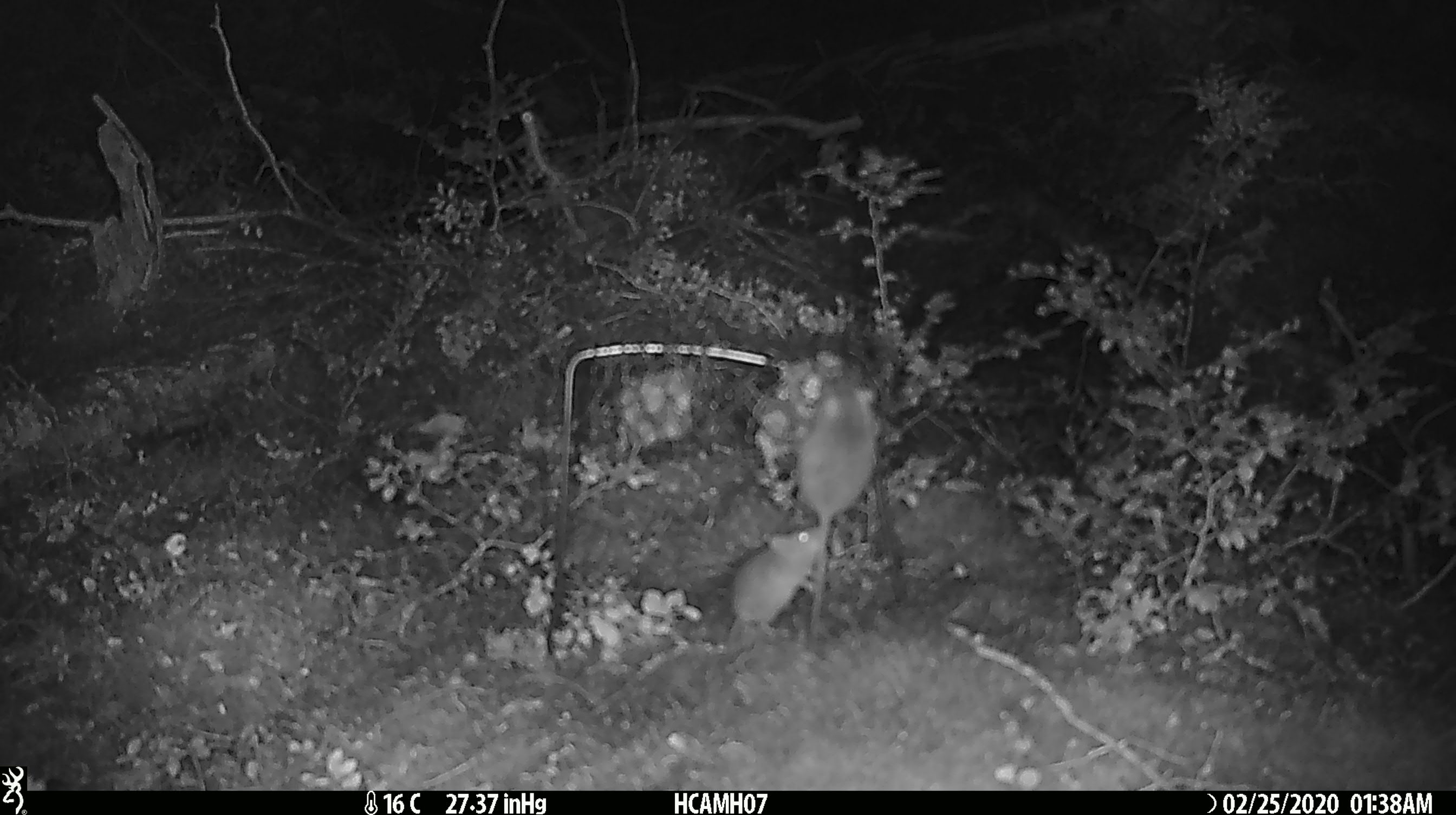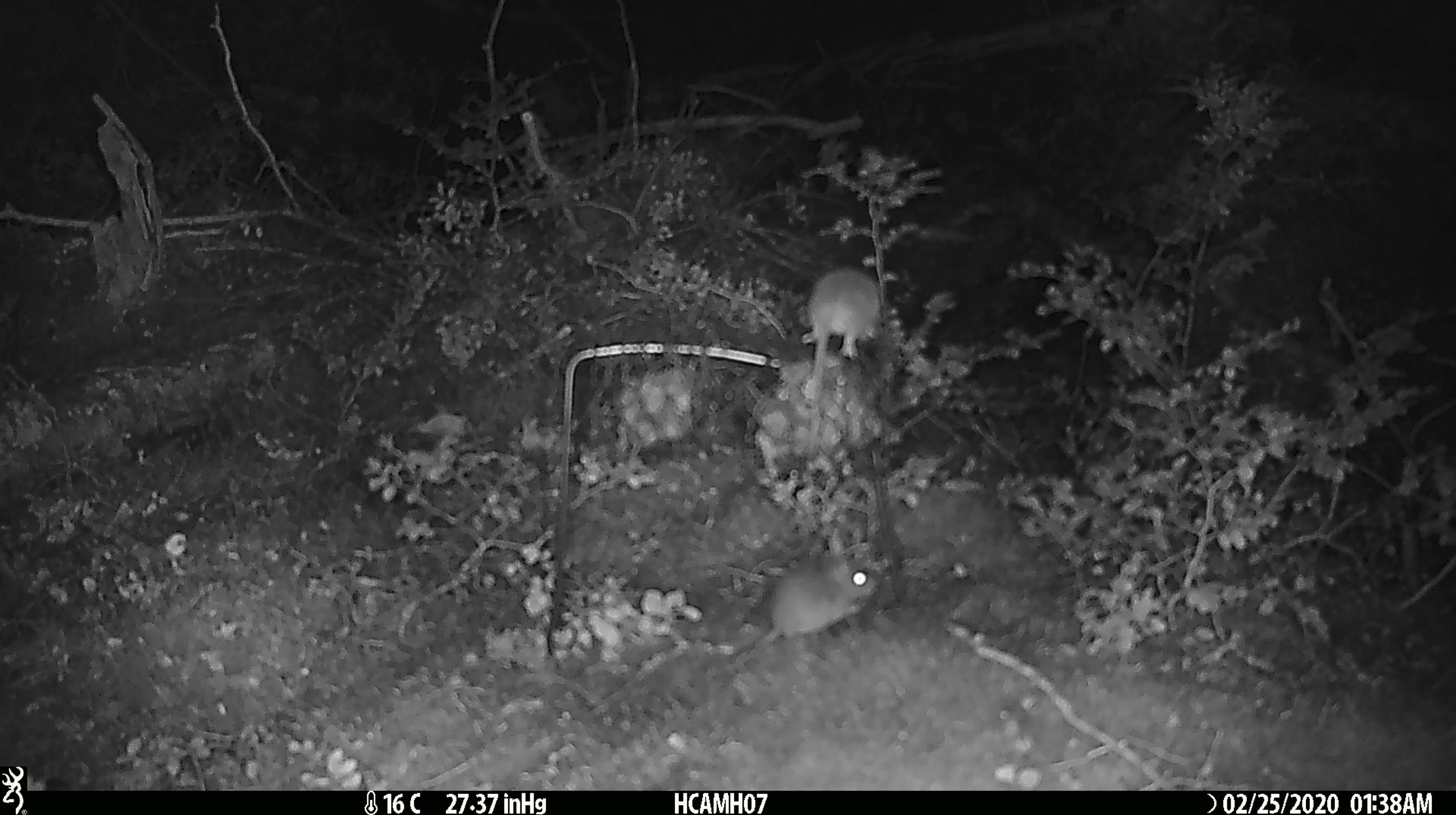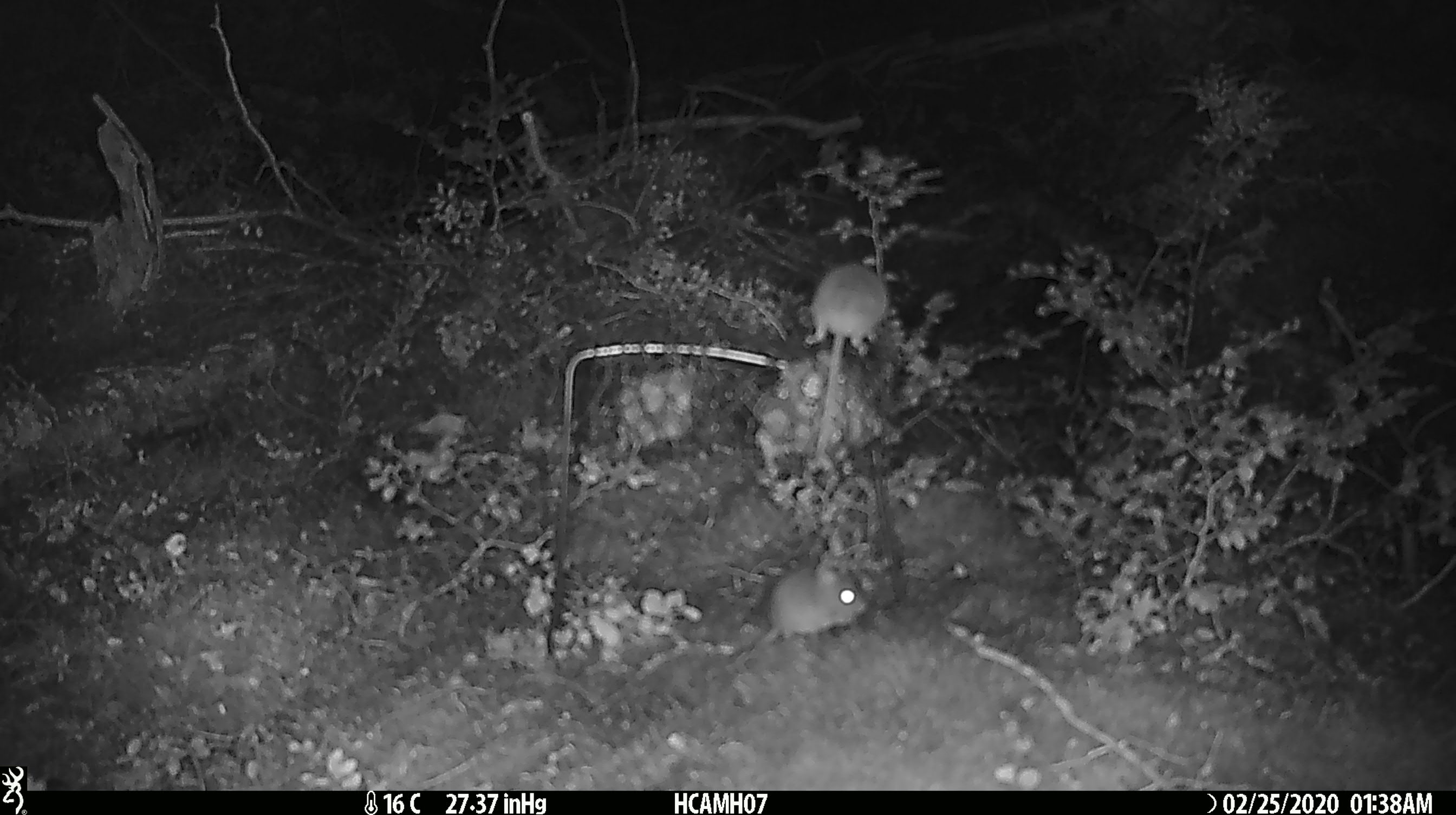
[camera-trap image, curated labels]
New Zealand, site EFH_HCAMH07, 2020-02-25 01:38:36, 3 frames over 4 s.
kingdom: Animalia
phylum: Chordata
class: Mammalia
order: Rodentia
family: Muridae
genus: Mus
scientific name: Mus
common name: mouse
Mouse (Mus).